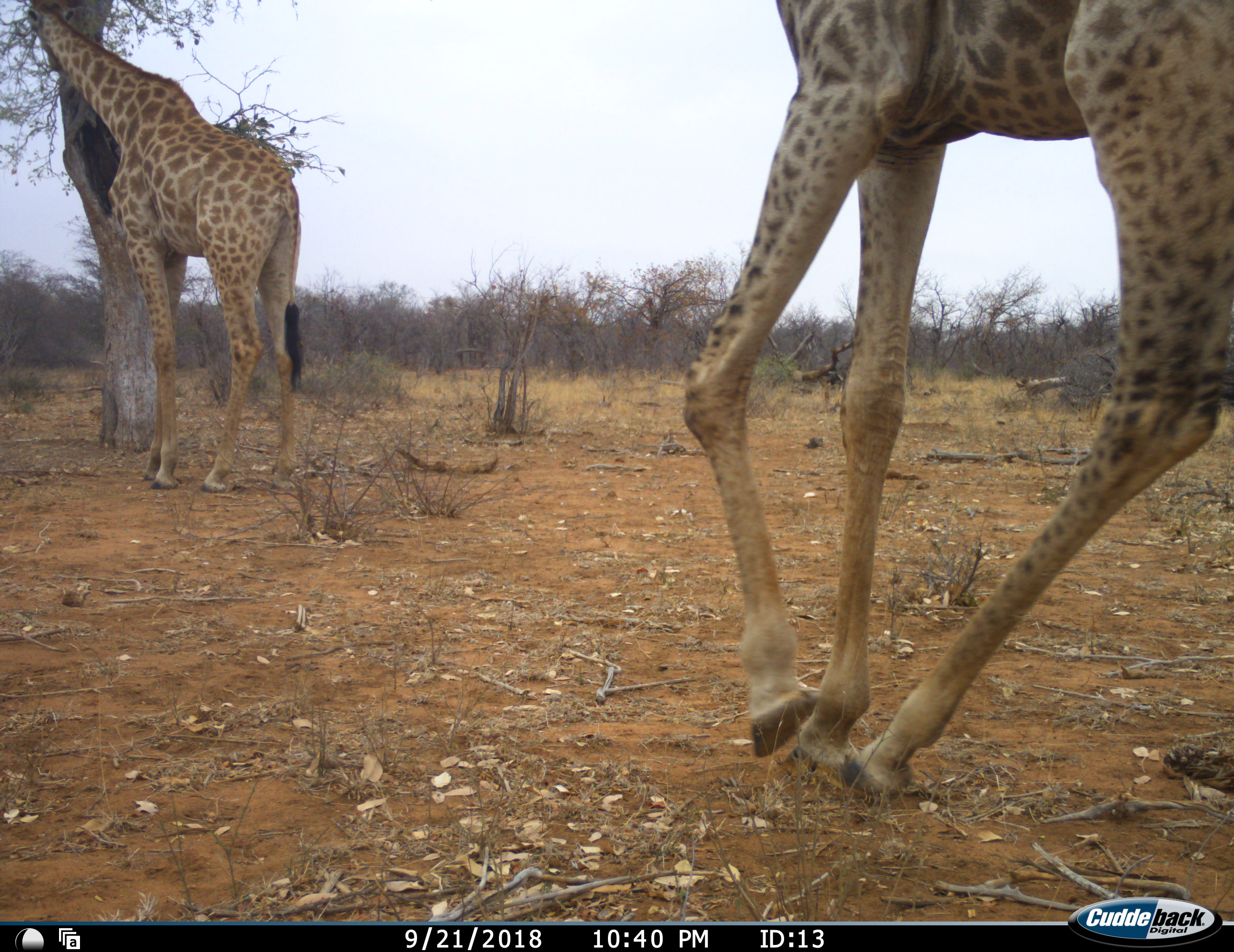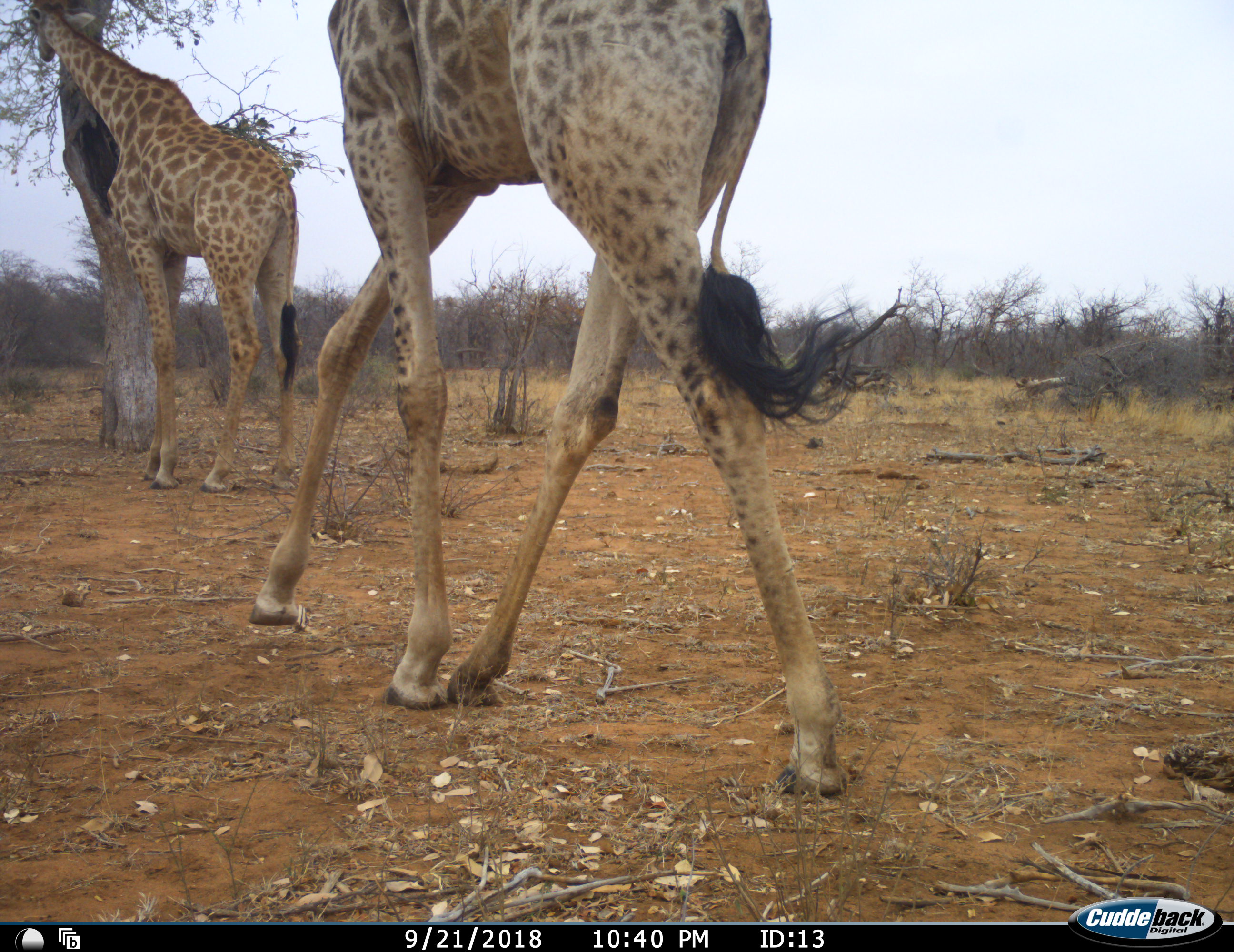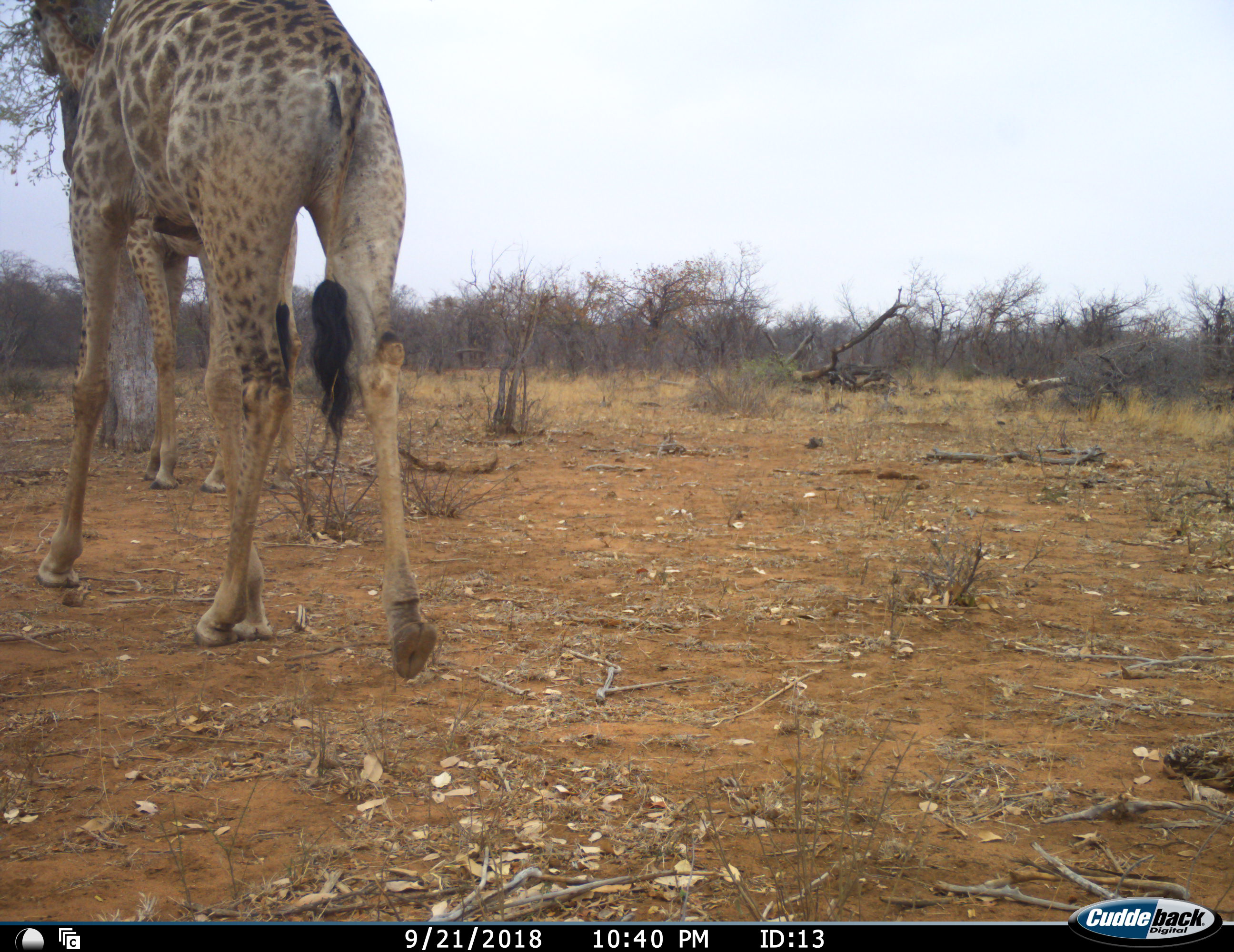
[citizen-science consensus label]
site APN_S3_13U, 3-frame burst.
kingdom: Animalia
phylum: Chordata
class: Mammalia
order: Artiodactyla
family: Giraffidae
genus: Giraffa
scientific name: Giraffa camelopardalis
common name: giraffe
Giraffe (Giraffa camelopardalis), count 2. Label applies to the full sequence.